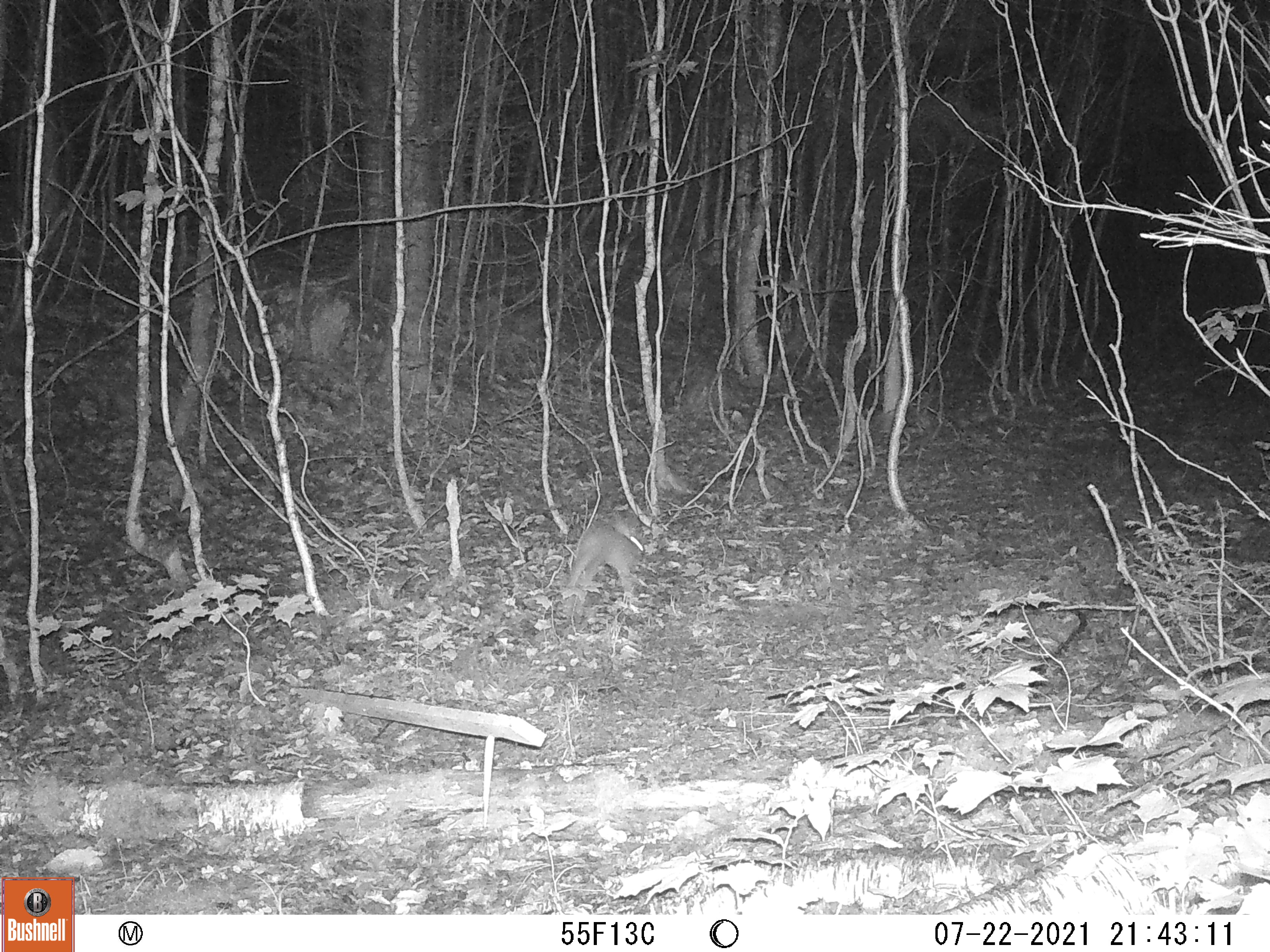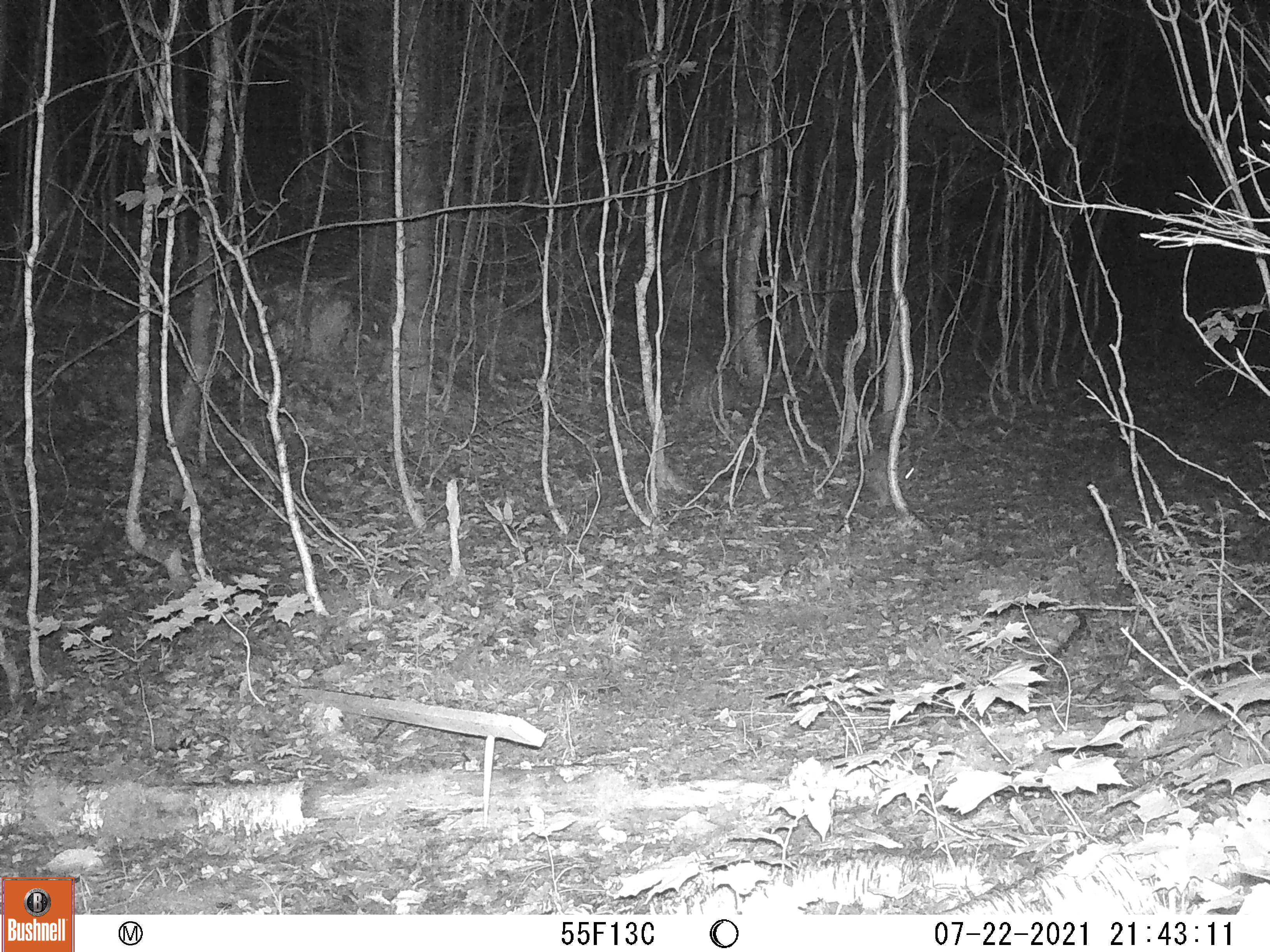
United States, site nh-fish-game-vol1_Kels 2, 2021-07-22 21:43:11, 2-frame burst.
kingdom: Animalia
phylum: Chordata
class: Mammalia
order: Lagomorpha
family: Leporidae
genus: Sylvilagus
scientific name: Sylvilagus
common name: cottontail rabbit